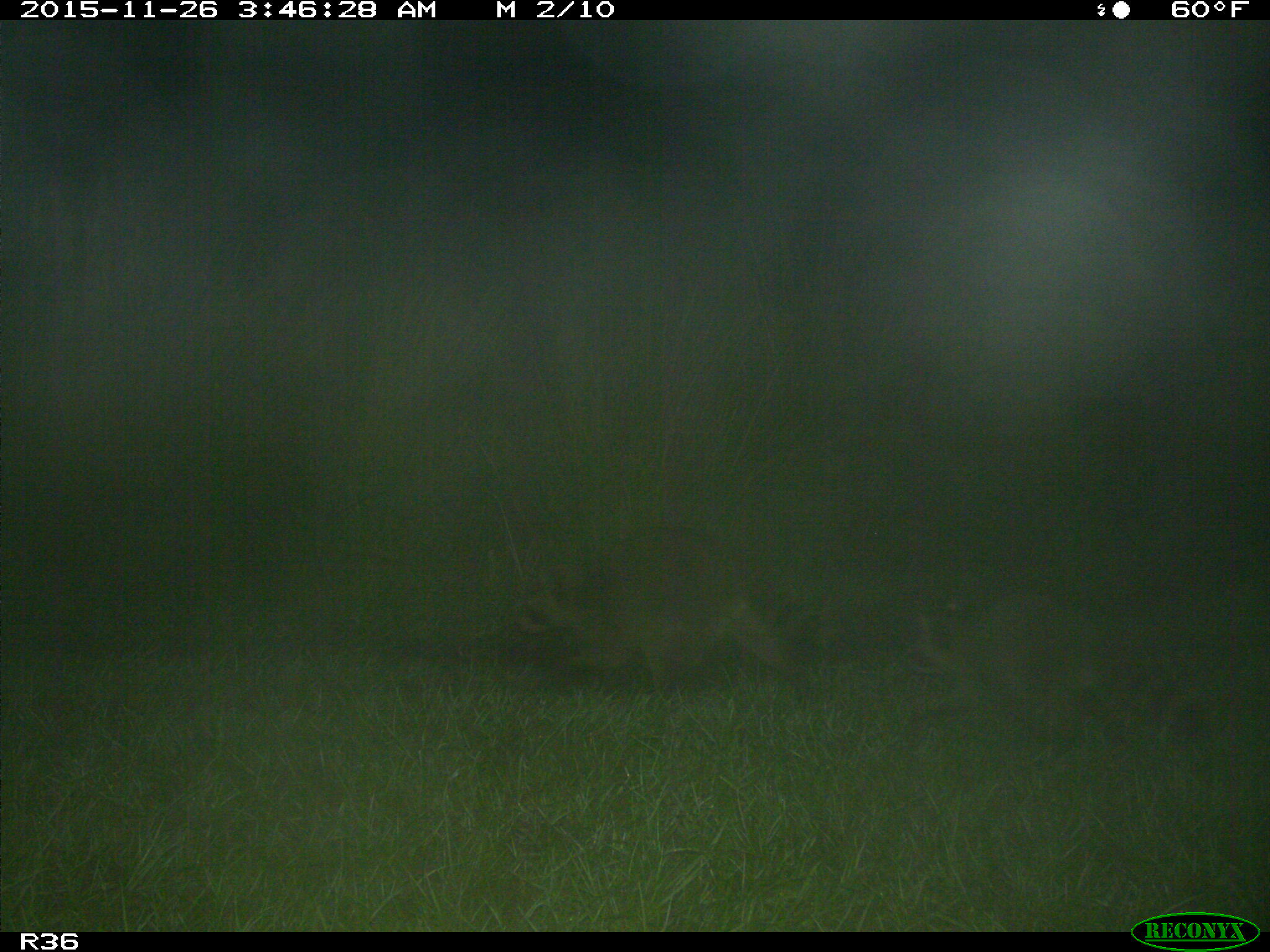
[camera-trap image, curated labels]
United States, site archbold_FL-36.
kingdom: Animalia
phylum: Chordata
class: Mammalia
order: Carnivora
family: Procyonidae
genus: Procyon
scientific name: Procyon lotor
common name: common raccoon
Procyon lotor (common raccoon).